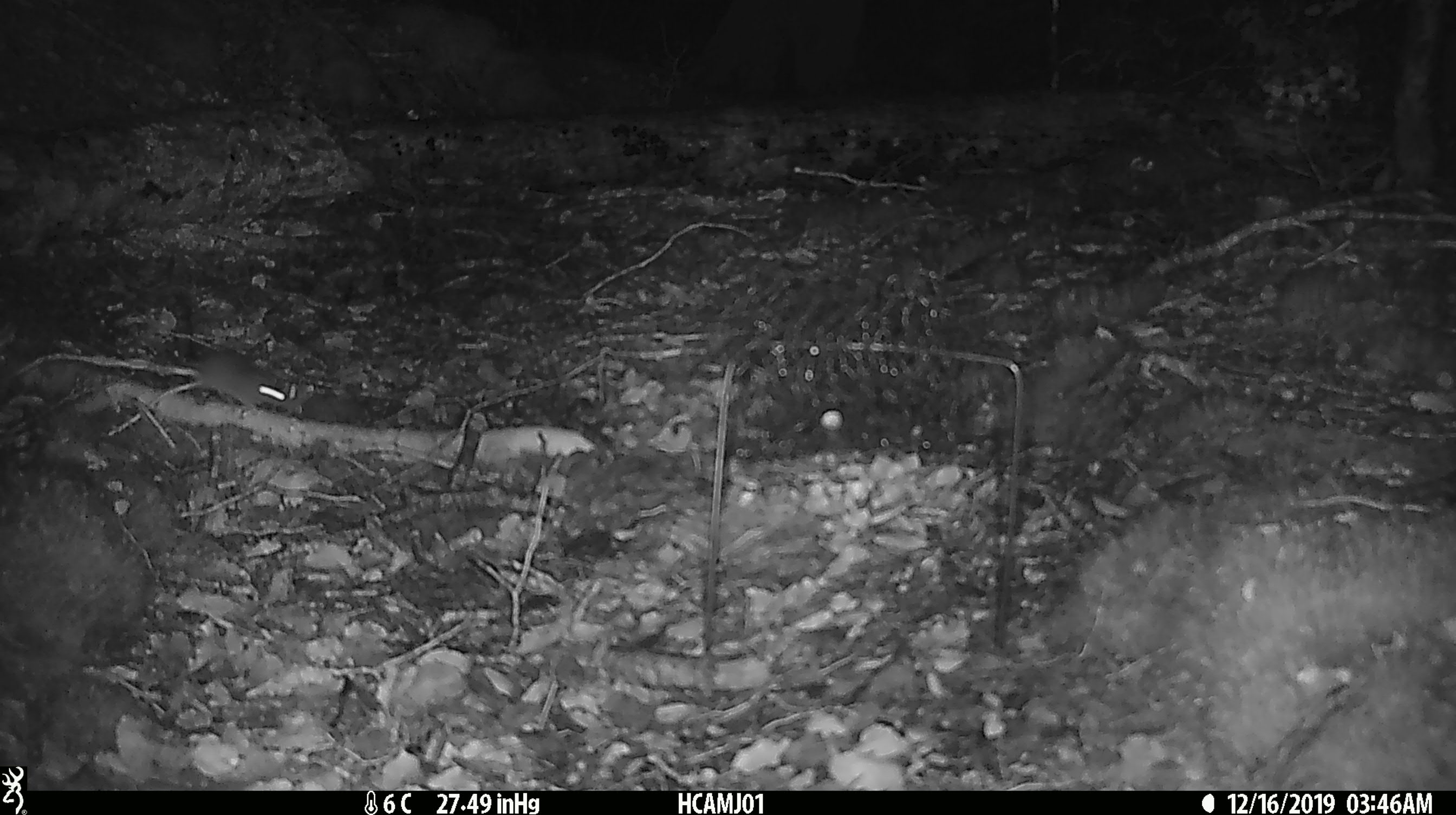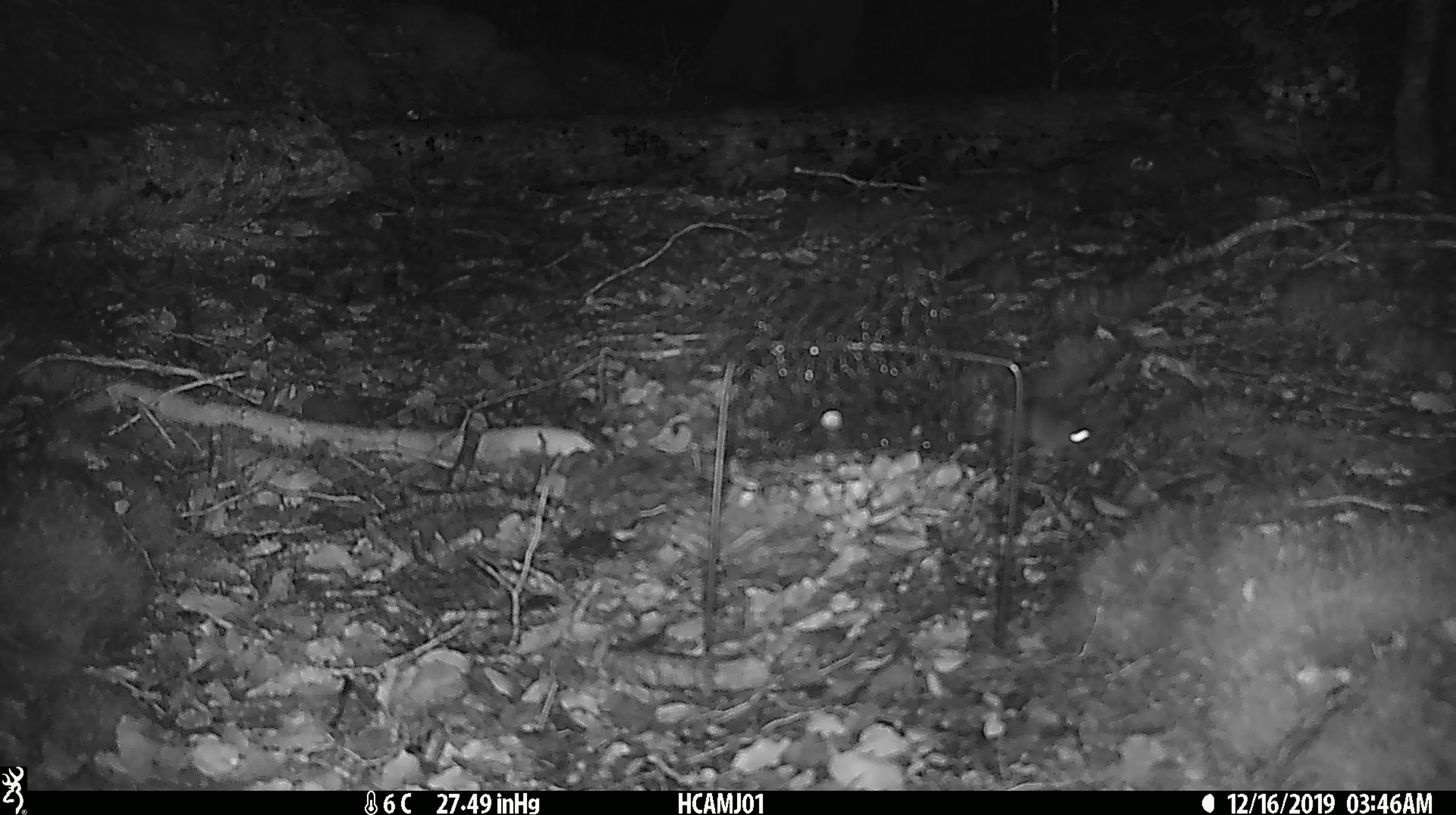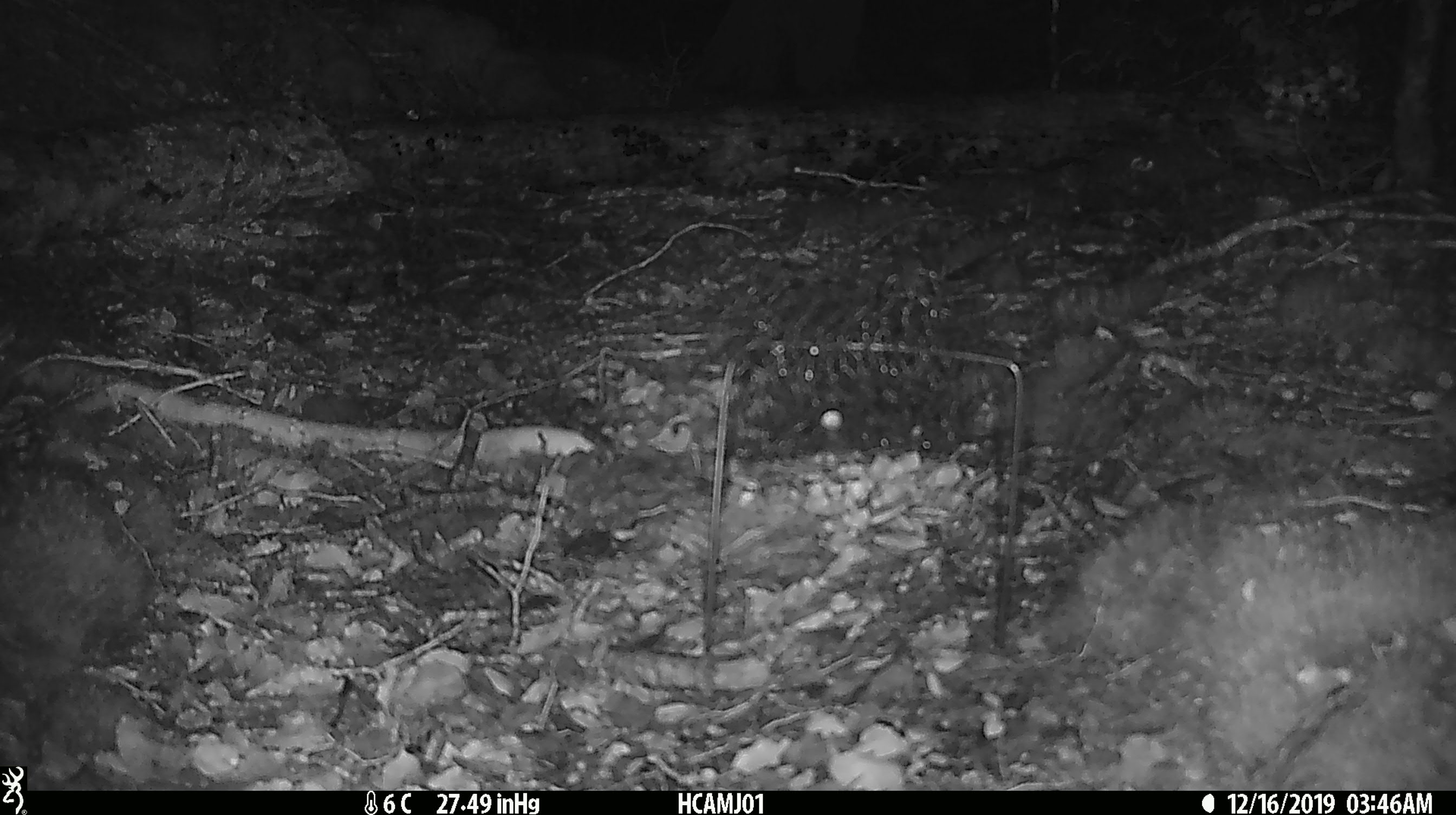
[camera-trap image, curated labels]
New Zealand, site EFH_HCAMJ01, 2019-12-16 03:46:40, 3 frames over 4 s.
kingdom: Animalia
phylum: Chordata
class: Mammalia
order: Rodentia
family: Muridae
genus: Mus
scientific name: Mus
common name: mouse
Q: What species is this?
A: Mouse (Mus).